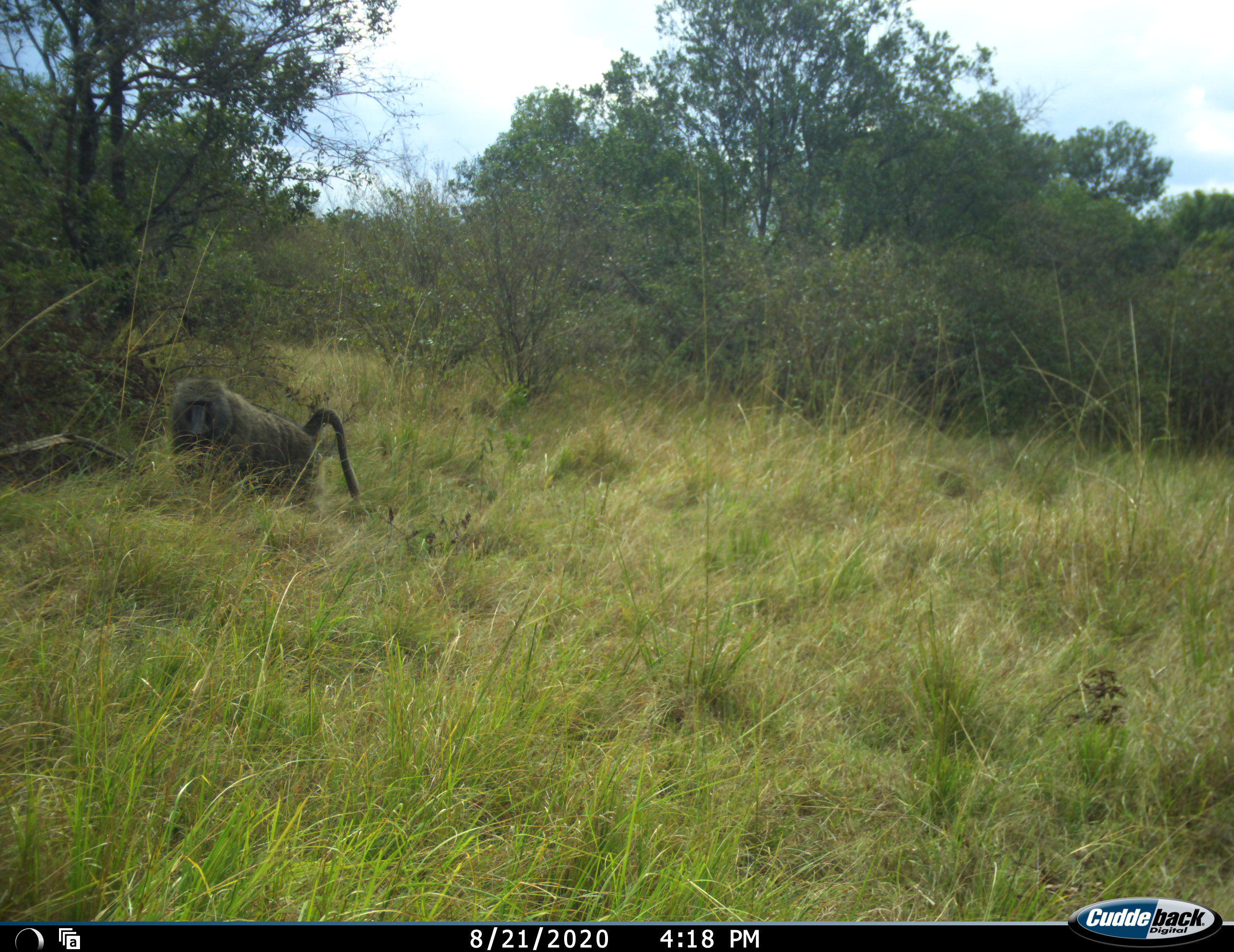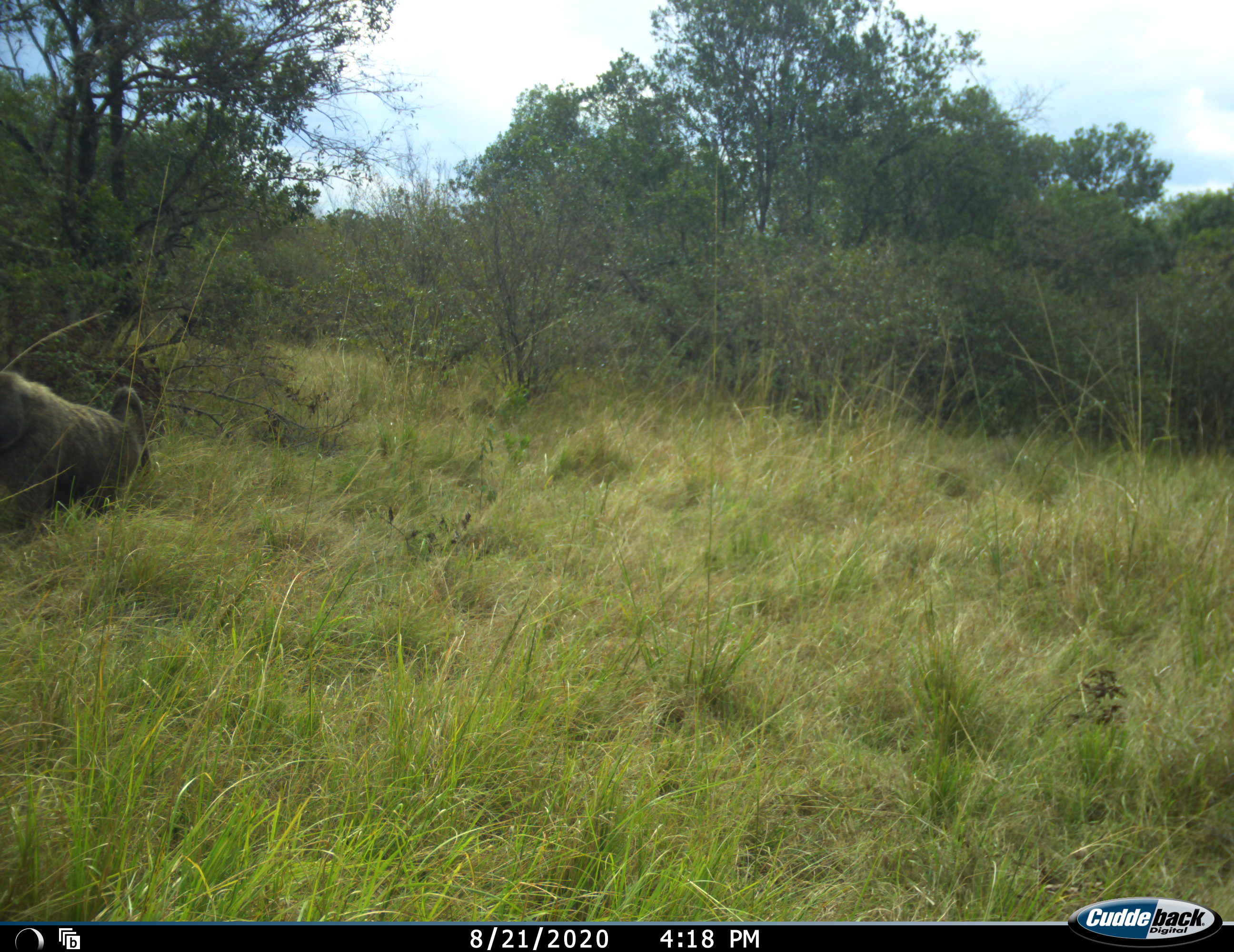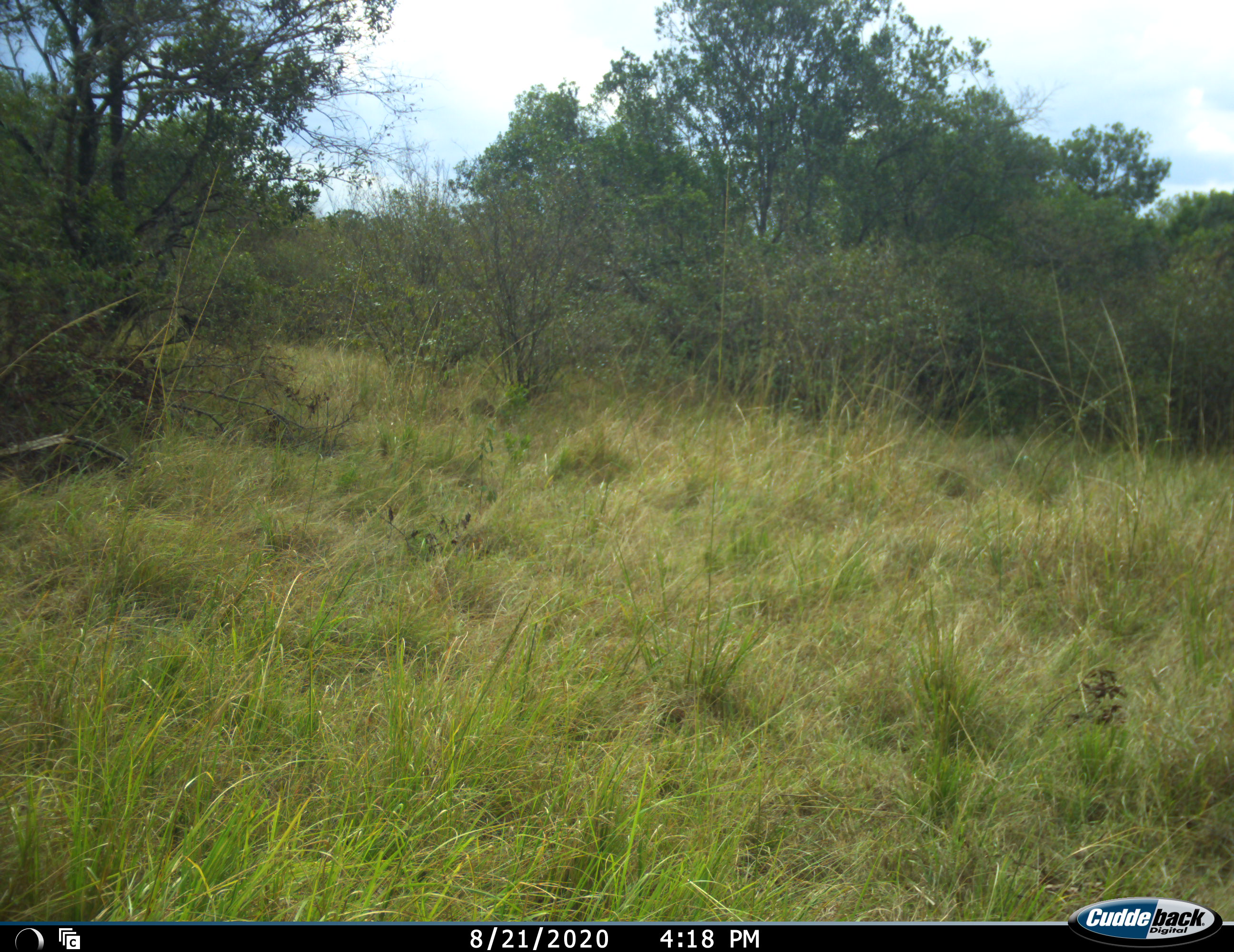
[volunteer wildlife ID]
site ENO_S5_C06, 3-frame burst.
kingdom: Animalia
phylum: Chordata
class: Mammalia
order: Primates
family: Cercopithecidae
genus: Papio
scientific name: Papio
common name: baboon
Baboon (Papio), count 1. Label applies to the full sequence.